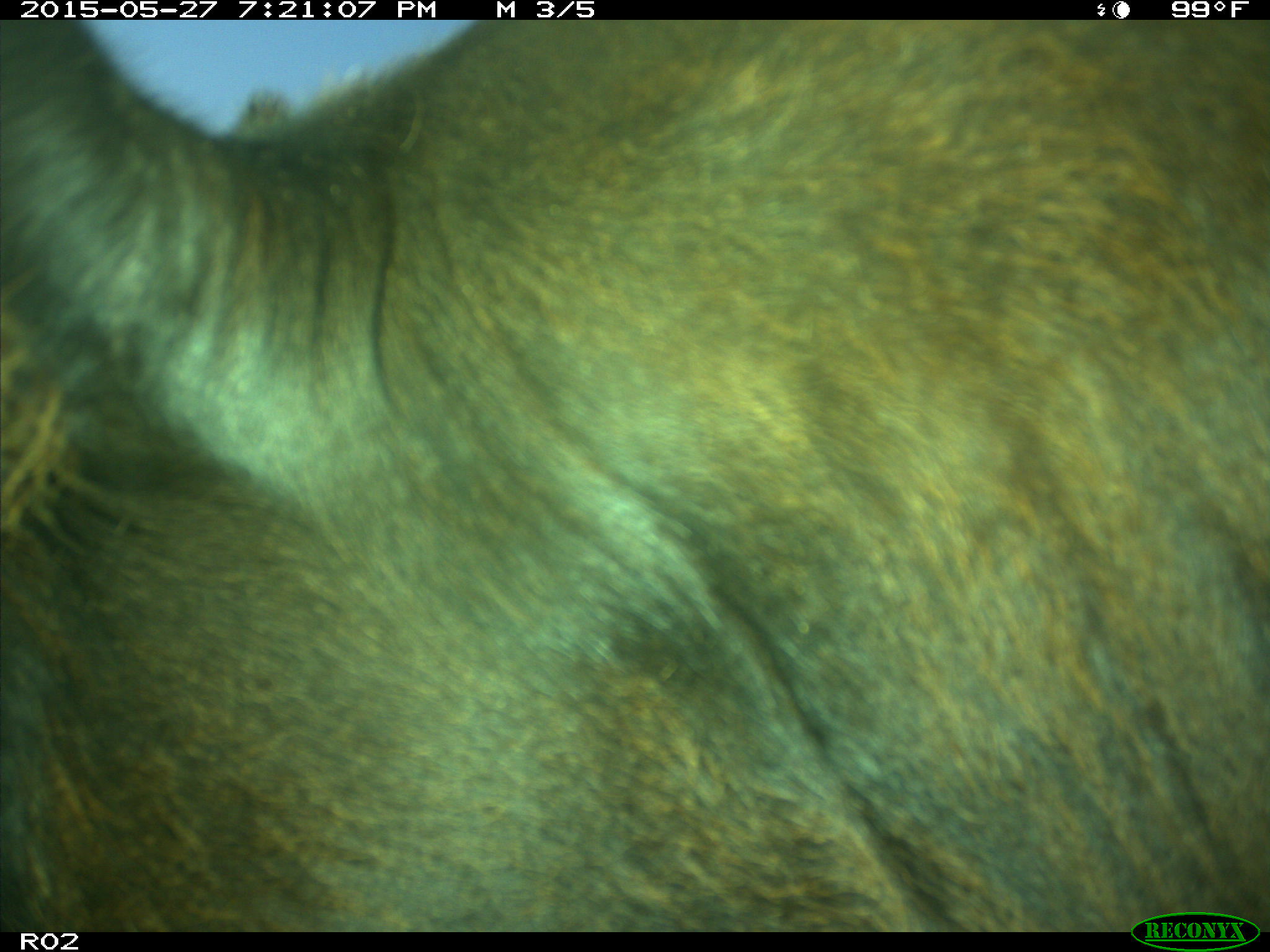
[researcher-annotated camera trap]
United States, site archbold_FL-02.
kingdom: Animalia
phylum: Chordata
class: Mammalia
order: Artiodactyla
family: Bovidae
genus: Bos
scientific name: Bos taurus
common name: domestic cow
Bos taurus (domestic cow).